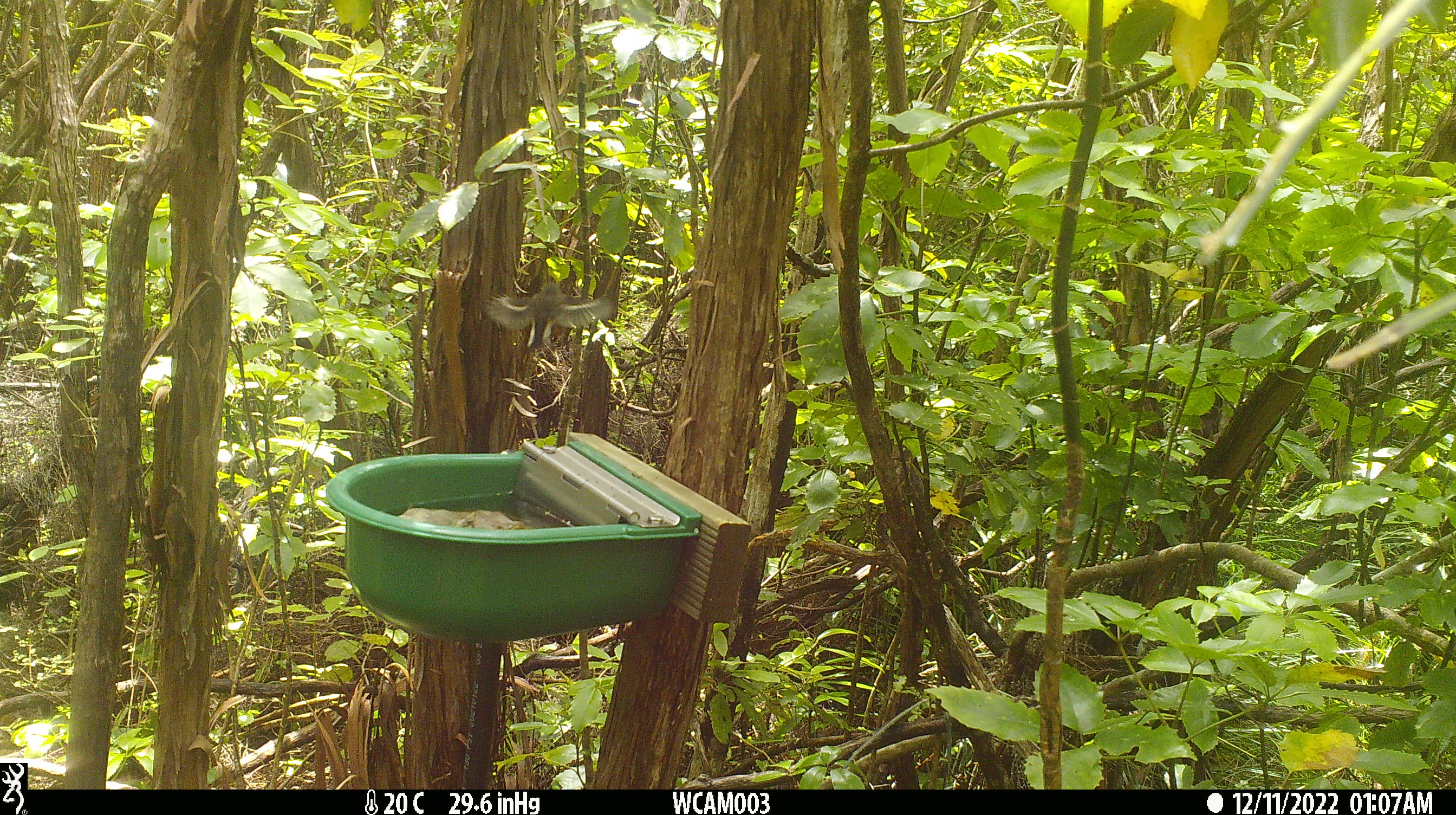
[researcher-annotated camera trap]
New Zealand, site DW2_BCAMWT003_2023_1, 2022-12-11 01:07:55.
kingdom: Animalia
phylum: Chordata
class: Aves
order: Passeriformes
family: Petroicidae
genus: Petroica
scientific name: Petroica macrocephala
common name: tomtit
Tomtit (Petroica macrocephala).